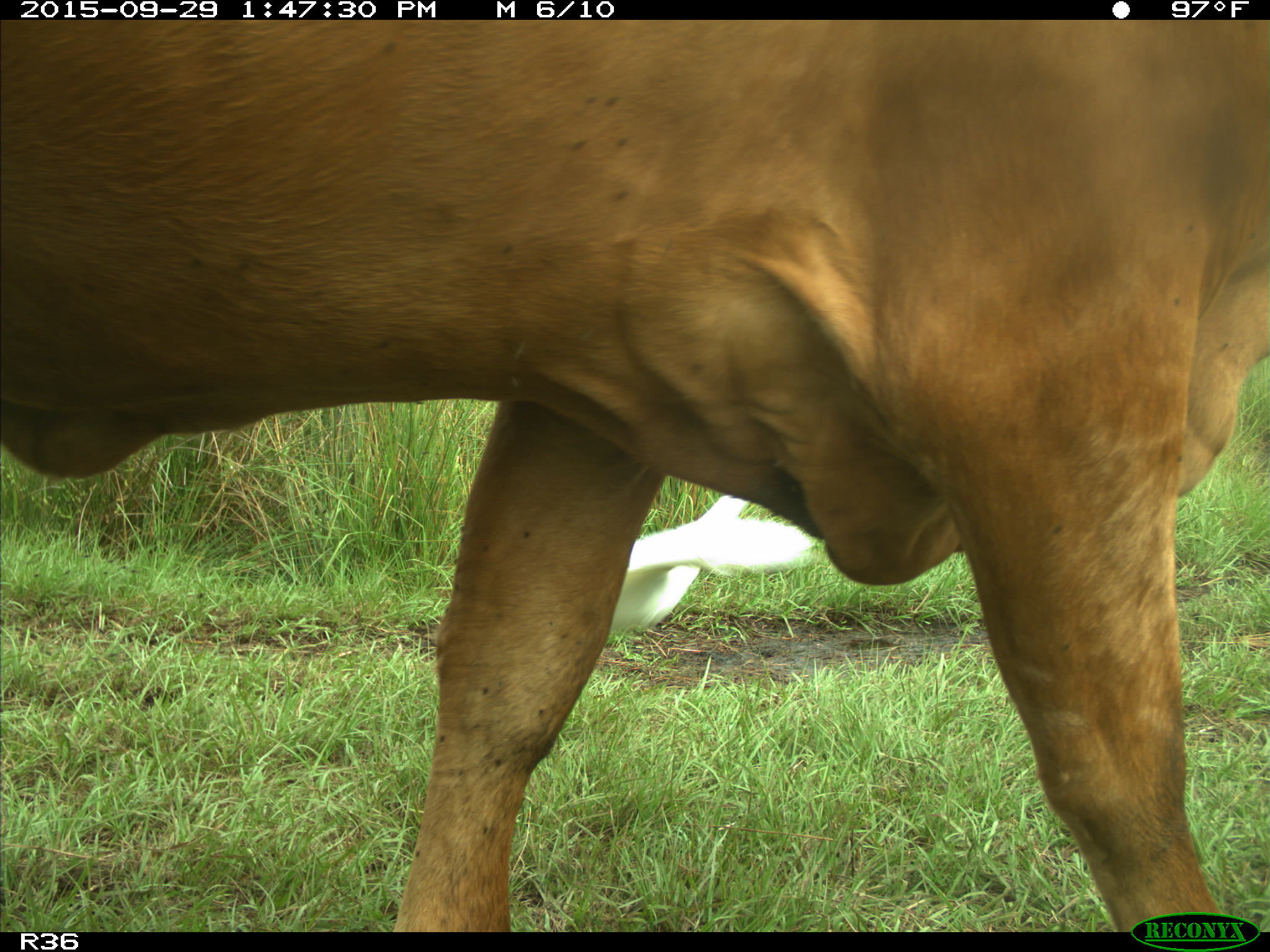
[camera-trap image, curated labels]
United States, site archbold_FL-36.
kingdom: Animalia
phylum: Chordata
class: Mammalia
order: Artiodactyla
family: Bovidae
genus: Bos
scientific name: Bos taurus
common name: domestic cow